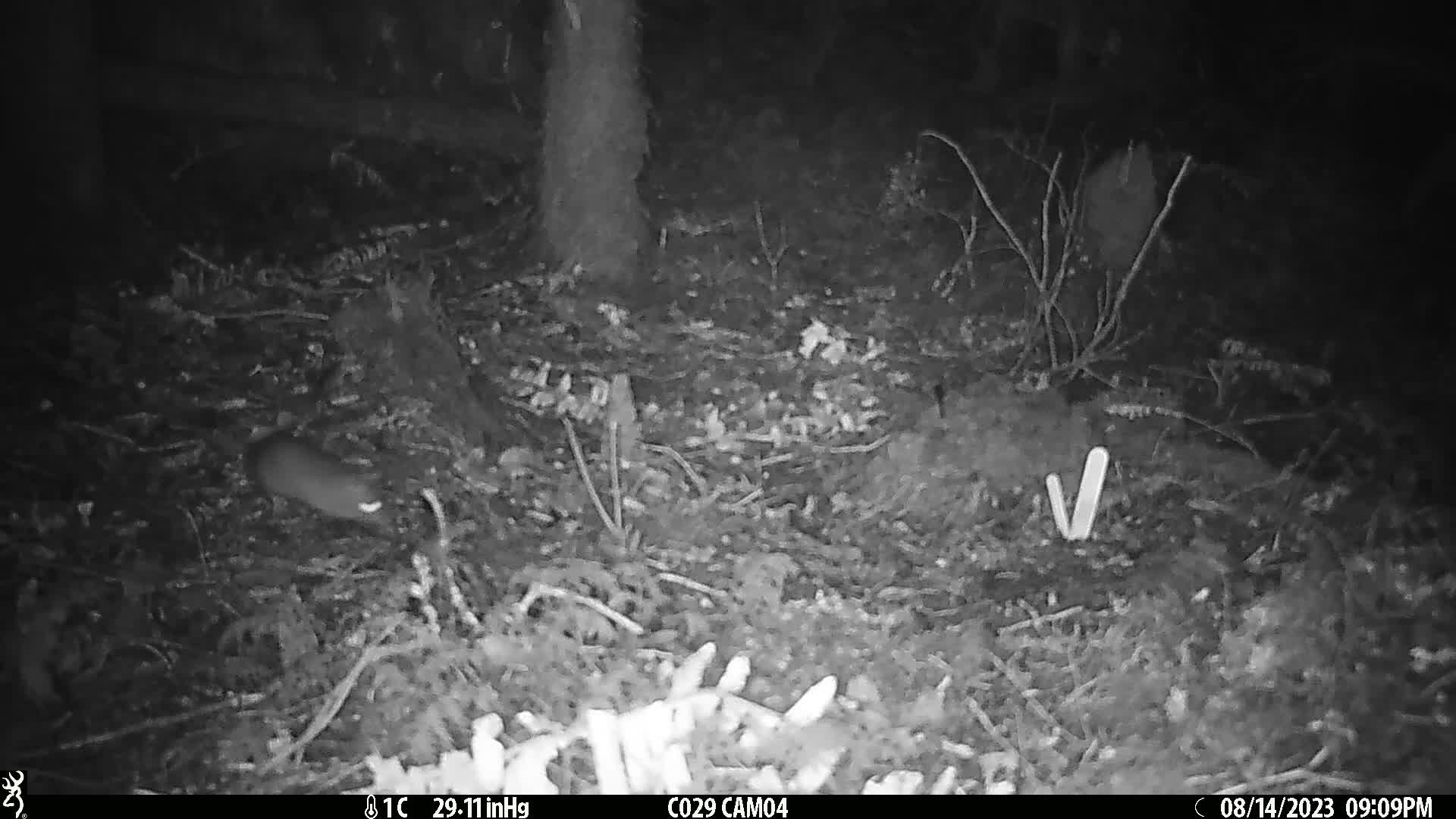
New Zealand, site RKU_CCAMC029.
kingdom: Animalia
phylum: Chordata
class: Mammalia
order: Rodentia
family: Muridae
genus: Rattus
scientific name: Rattus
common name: rat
Rat (Rattus).